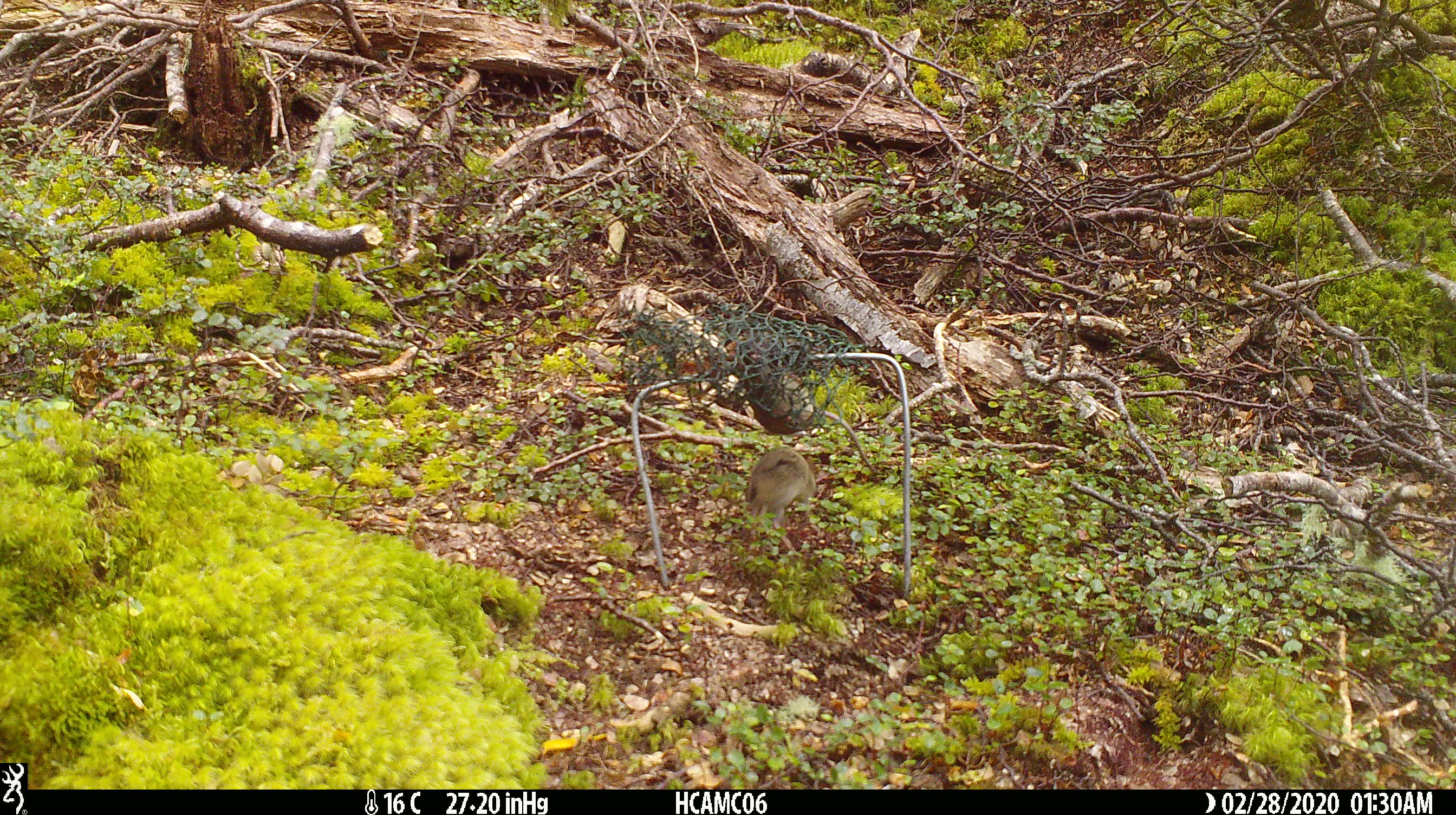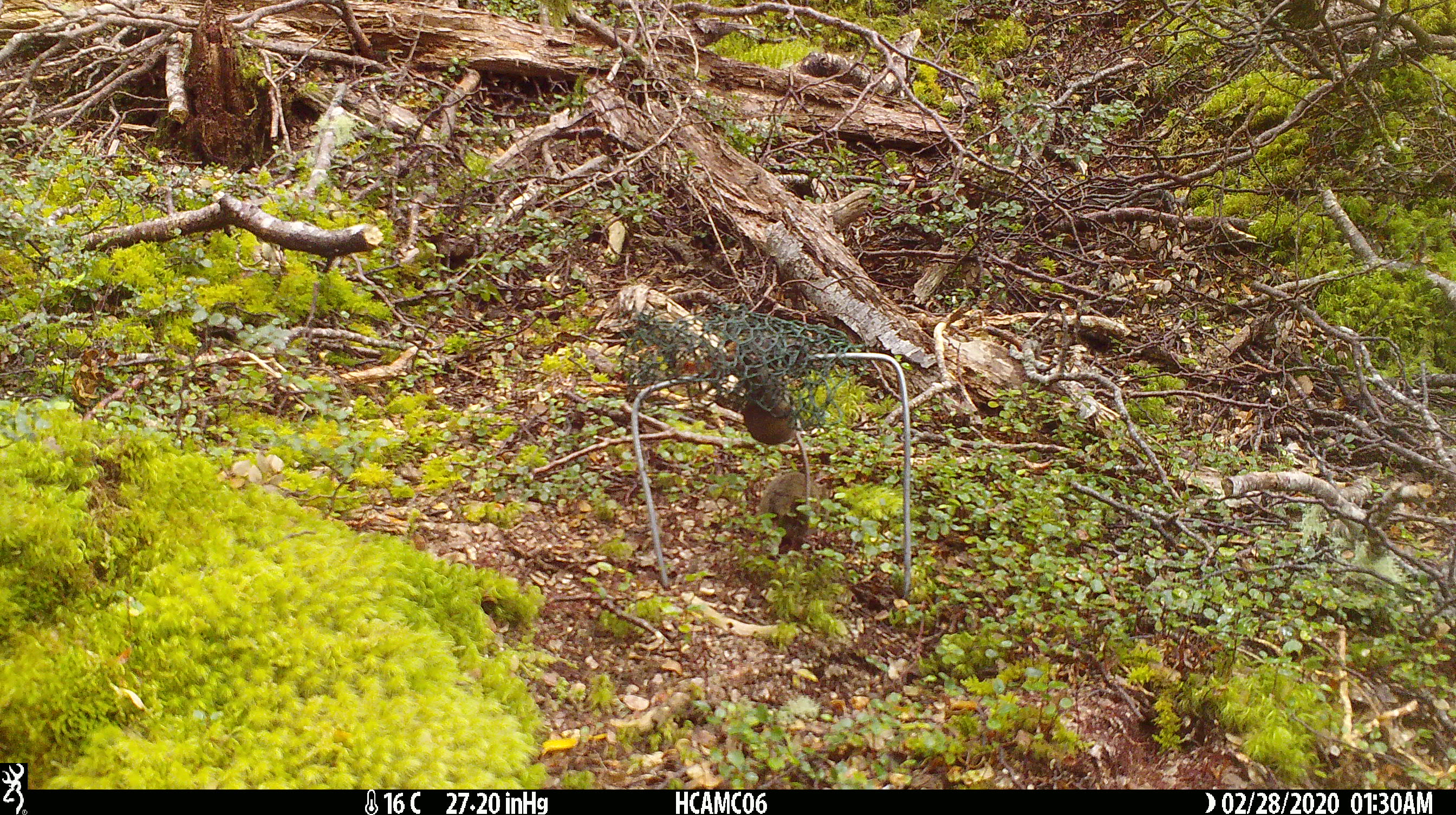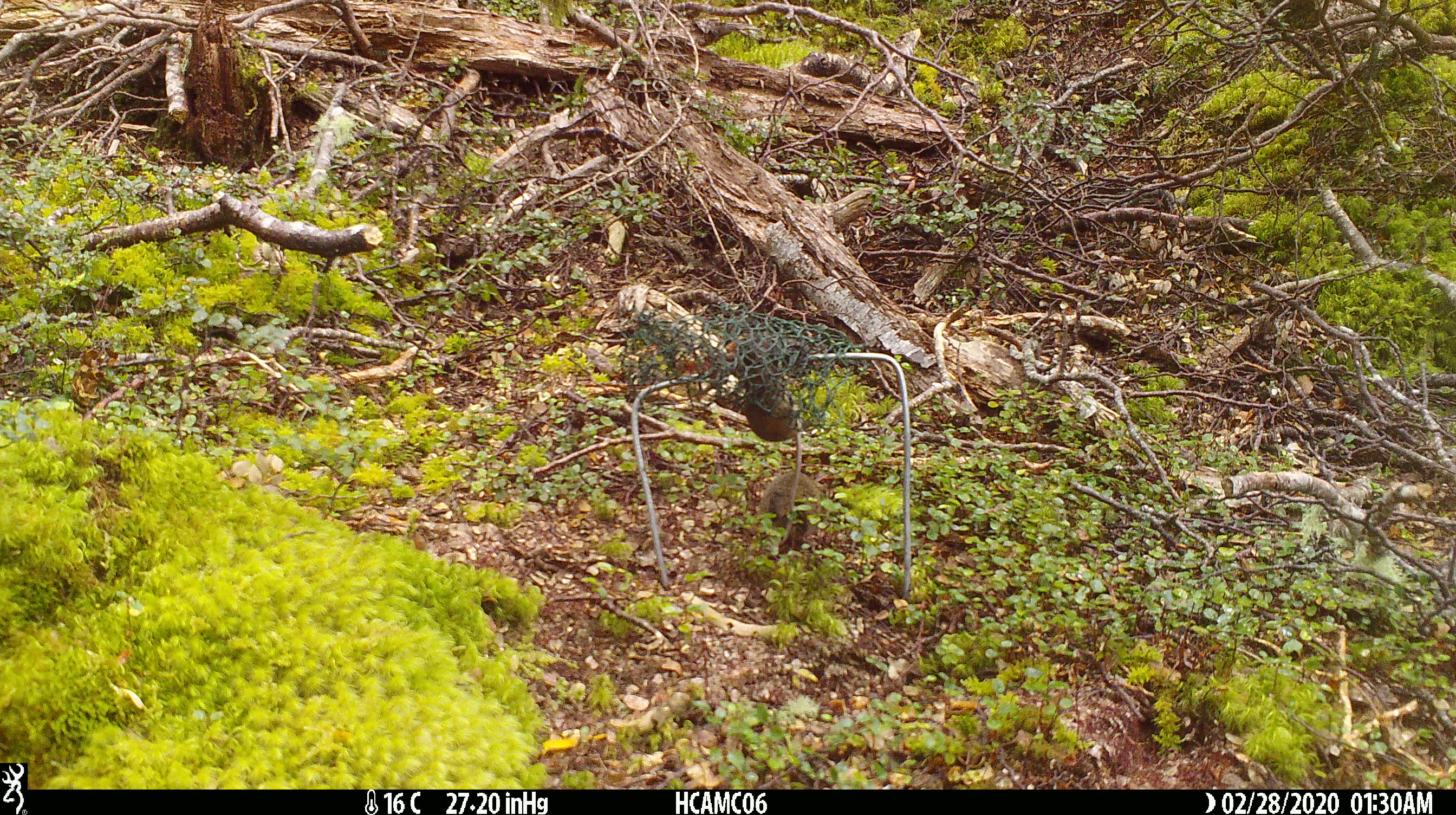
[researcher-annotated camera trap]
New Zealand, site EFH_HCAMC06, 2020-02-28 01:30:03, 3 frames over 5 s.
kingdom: Animalia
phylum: Chordata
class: Mammalia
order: Rodentia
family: Muridae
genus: Mus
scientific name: Mus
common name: mouse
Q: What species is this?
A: Mouse (Mus).